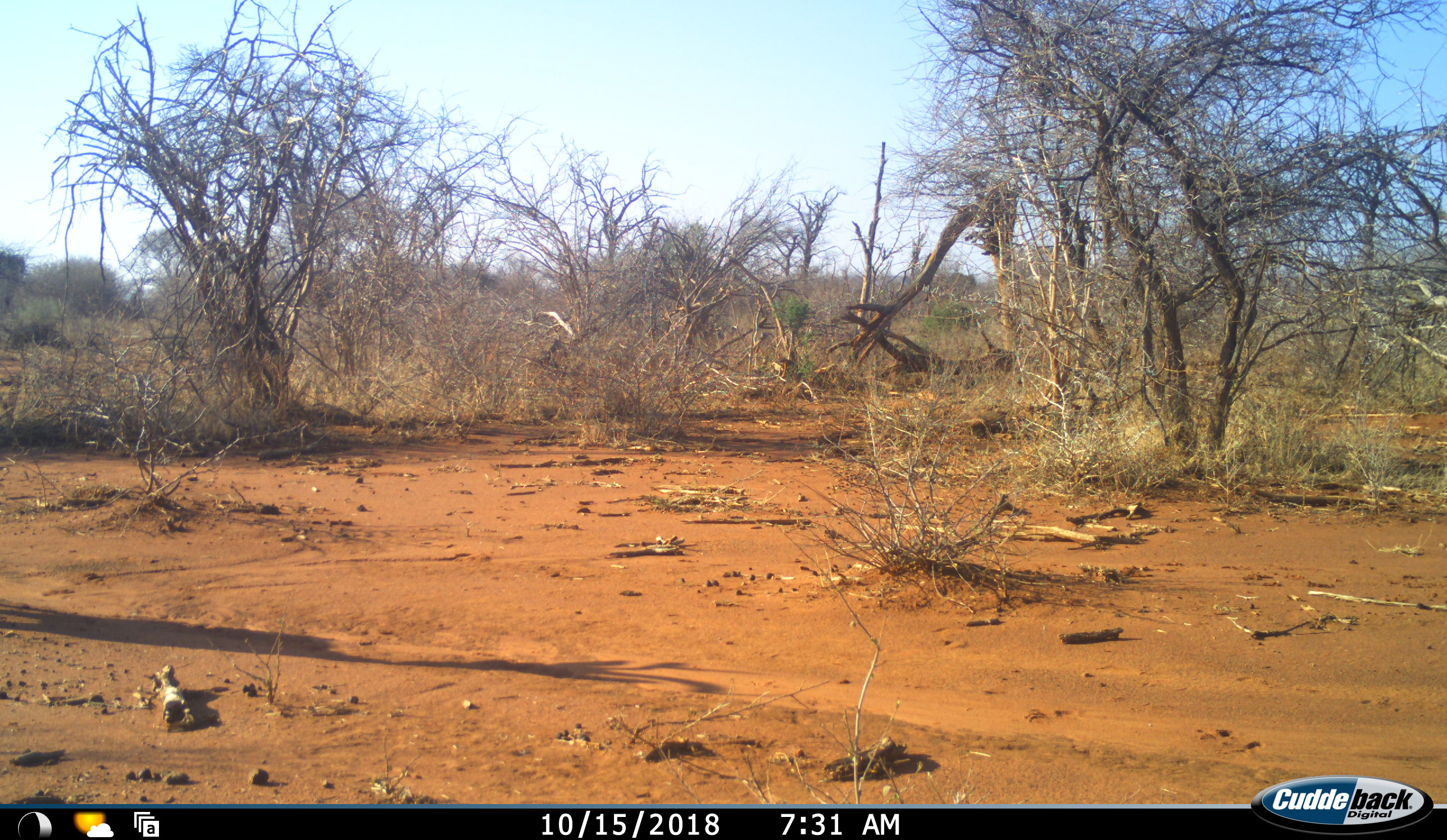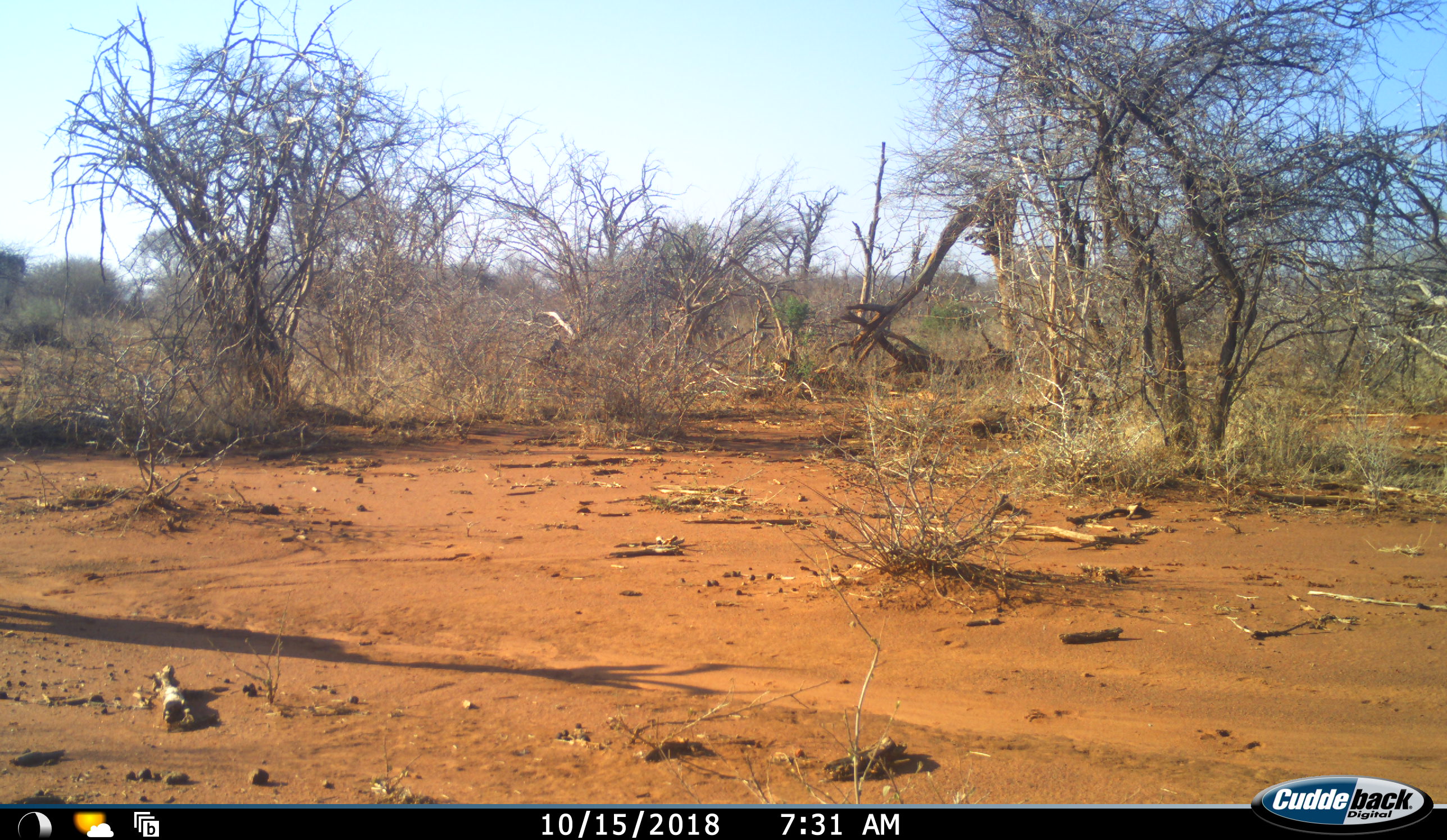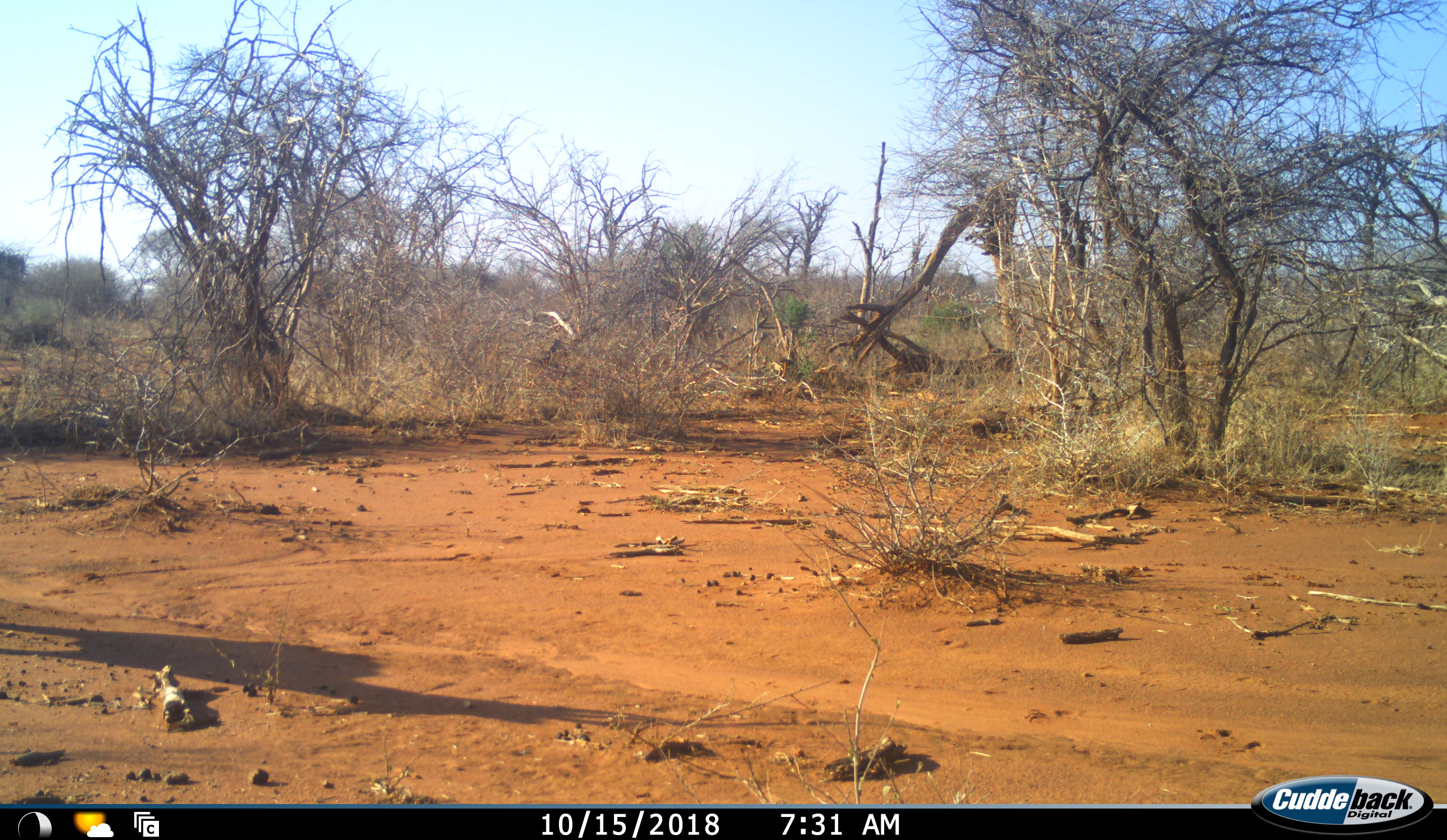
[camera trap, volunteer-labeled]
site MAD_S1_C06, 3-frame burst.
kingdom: Animalia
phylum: Chordata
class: Mammalia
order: Artiodactyla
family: Bovidae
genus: Aepyceros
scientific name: Aepyceros melampus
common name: impala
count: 1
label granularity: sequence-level